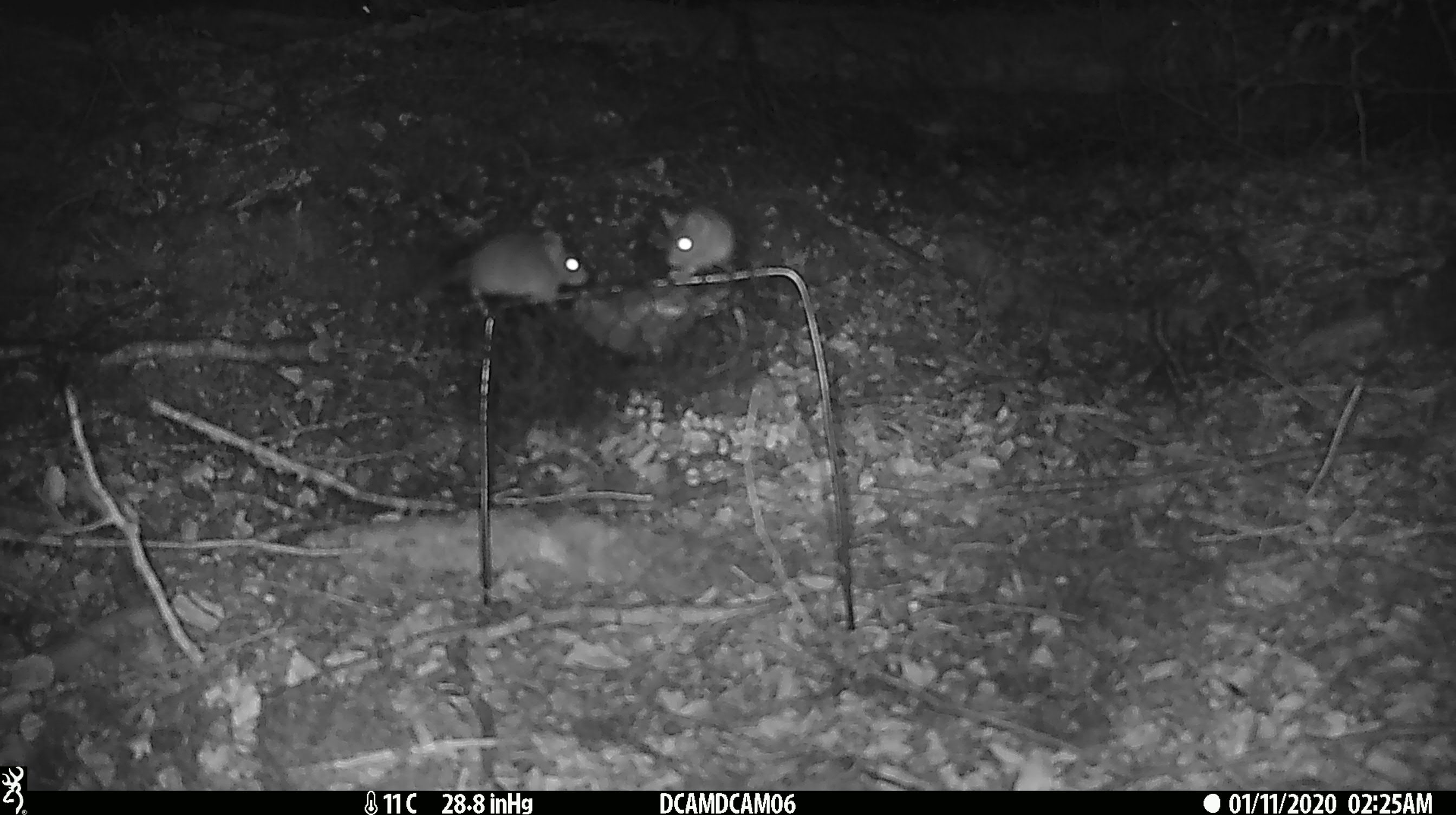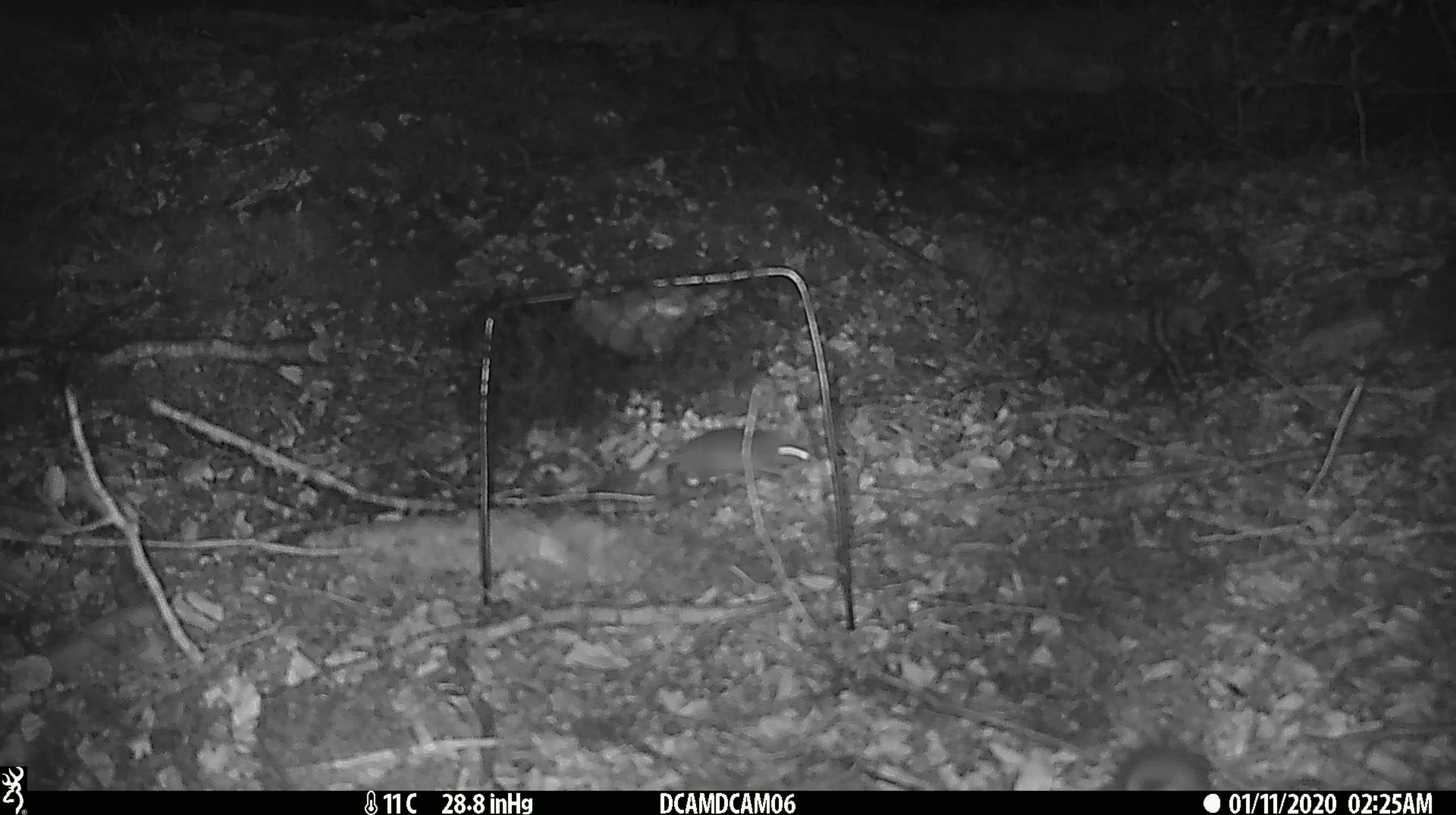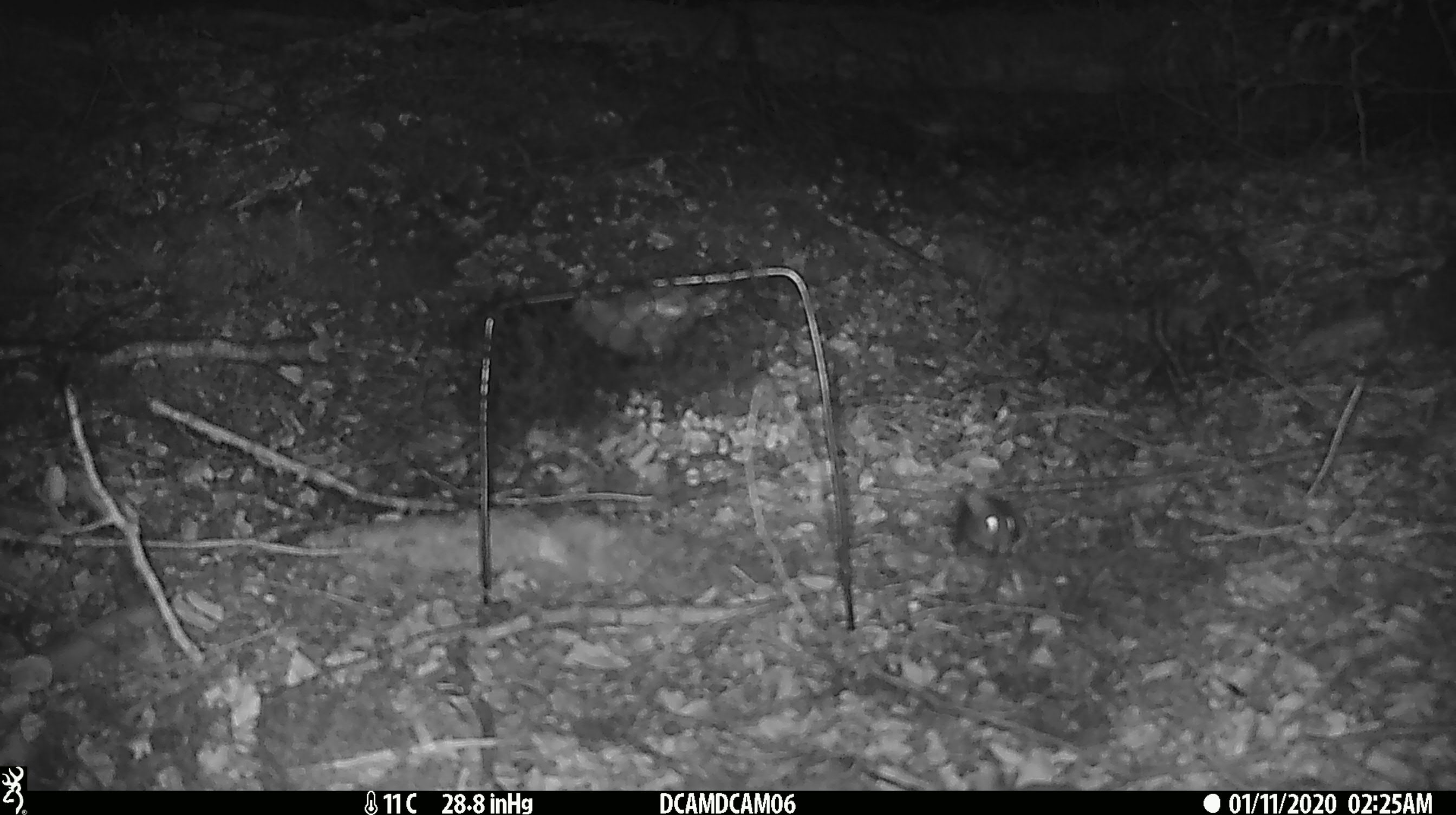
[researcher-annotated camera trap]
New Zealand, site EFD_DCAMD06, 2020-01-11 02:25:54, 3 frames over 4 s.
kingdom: Animalia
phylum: Chordata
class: Mammalia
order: Rodentia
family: Muridae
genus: Mus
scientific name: Mus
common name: mouse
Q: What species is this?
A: Mouse (Mus).